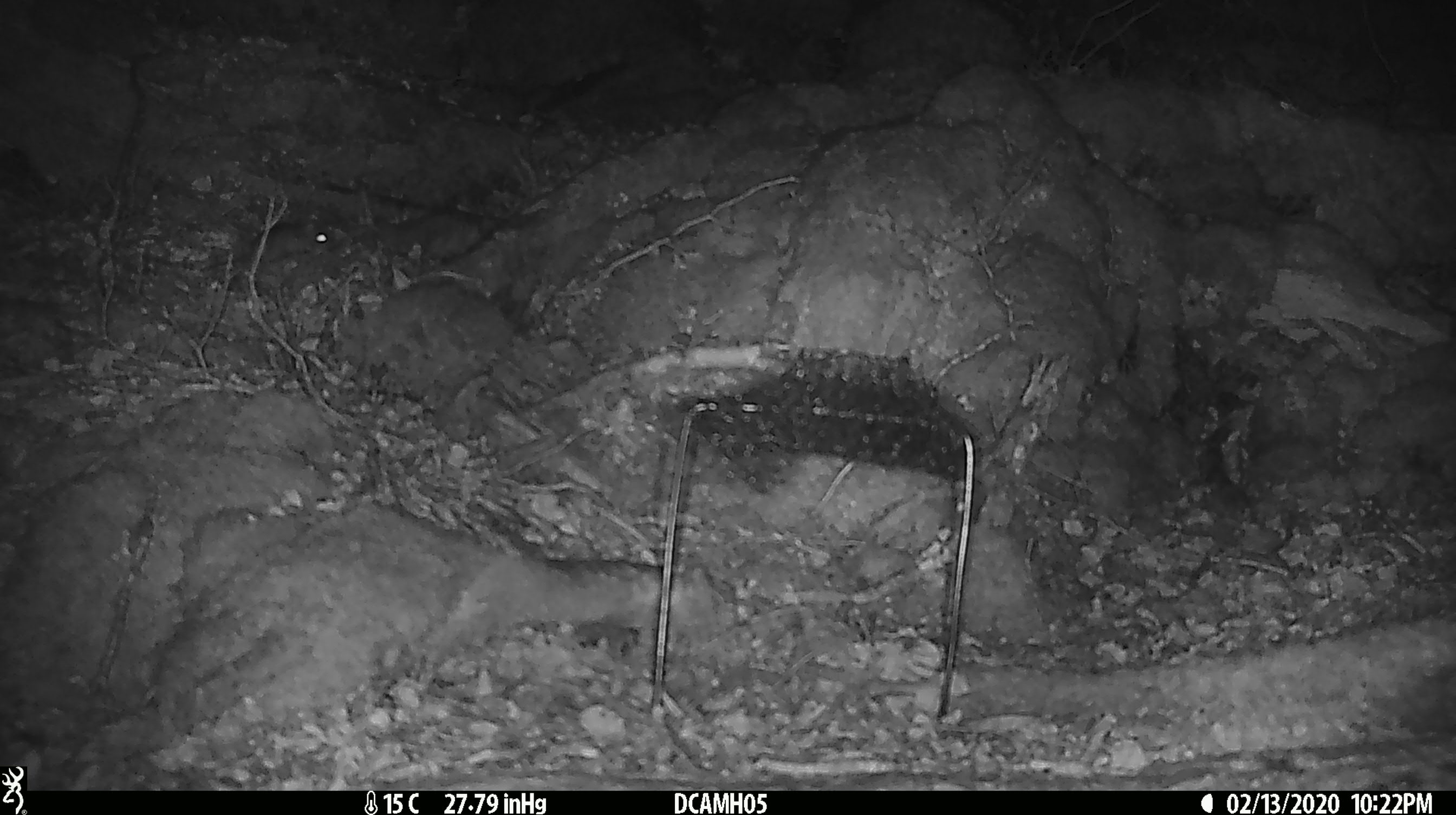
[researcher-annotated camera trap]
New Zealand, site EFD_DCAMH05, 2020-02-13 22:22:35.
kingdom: Animalia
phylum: Chordata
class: Mammalia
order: Rodentia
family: Muridae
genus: Mus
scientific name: Mus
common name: mouse